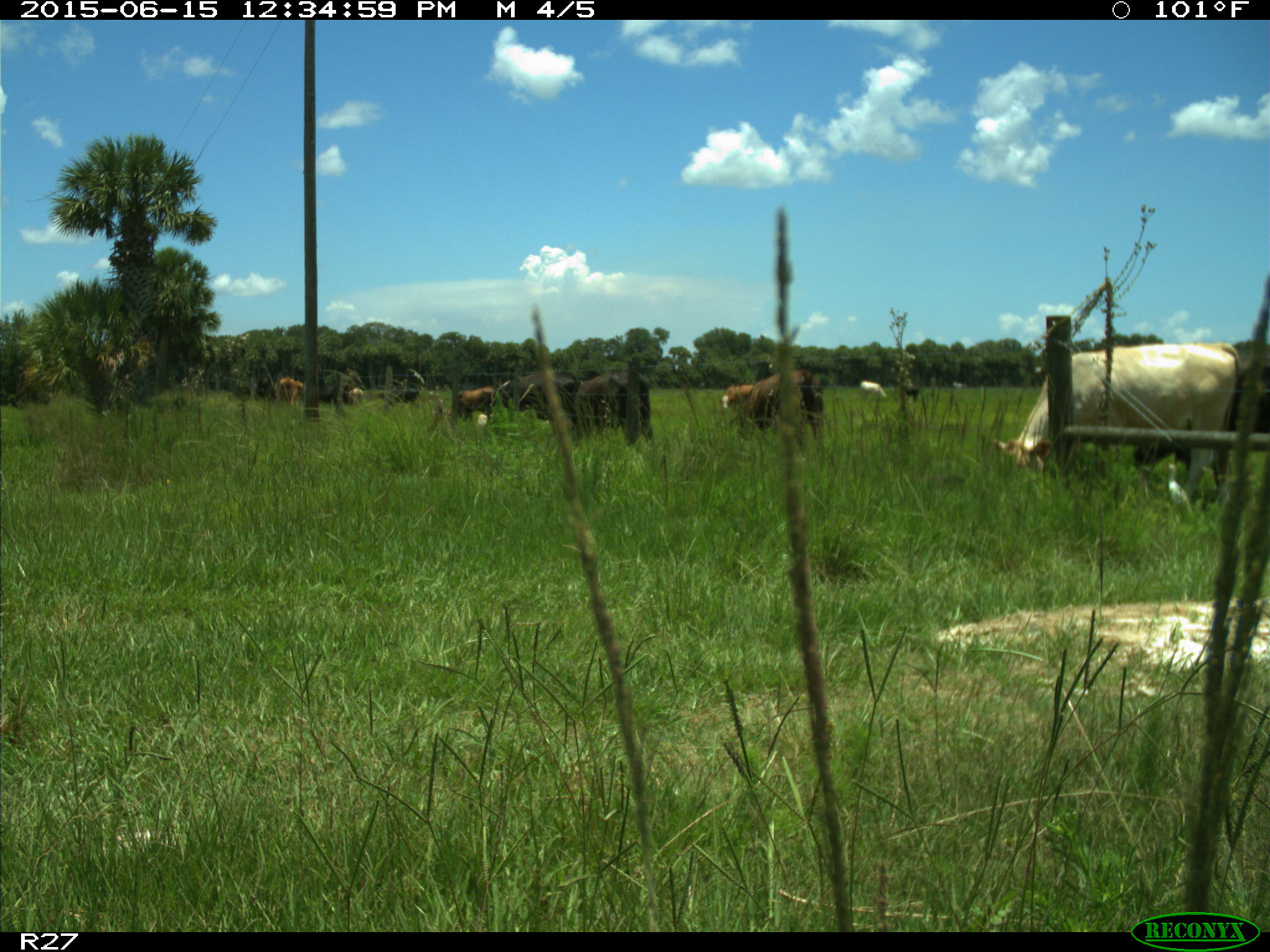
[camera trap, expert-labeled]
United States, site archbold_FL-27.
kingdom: Animalia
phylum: Chordata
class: Mammalia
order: Artiodactyla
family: Bovidae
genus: Bos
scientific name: Bos taurus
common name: domestic cow